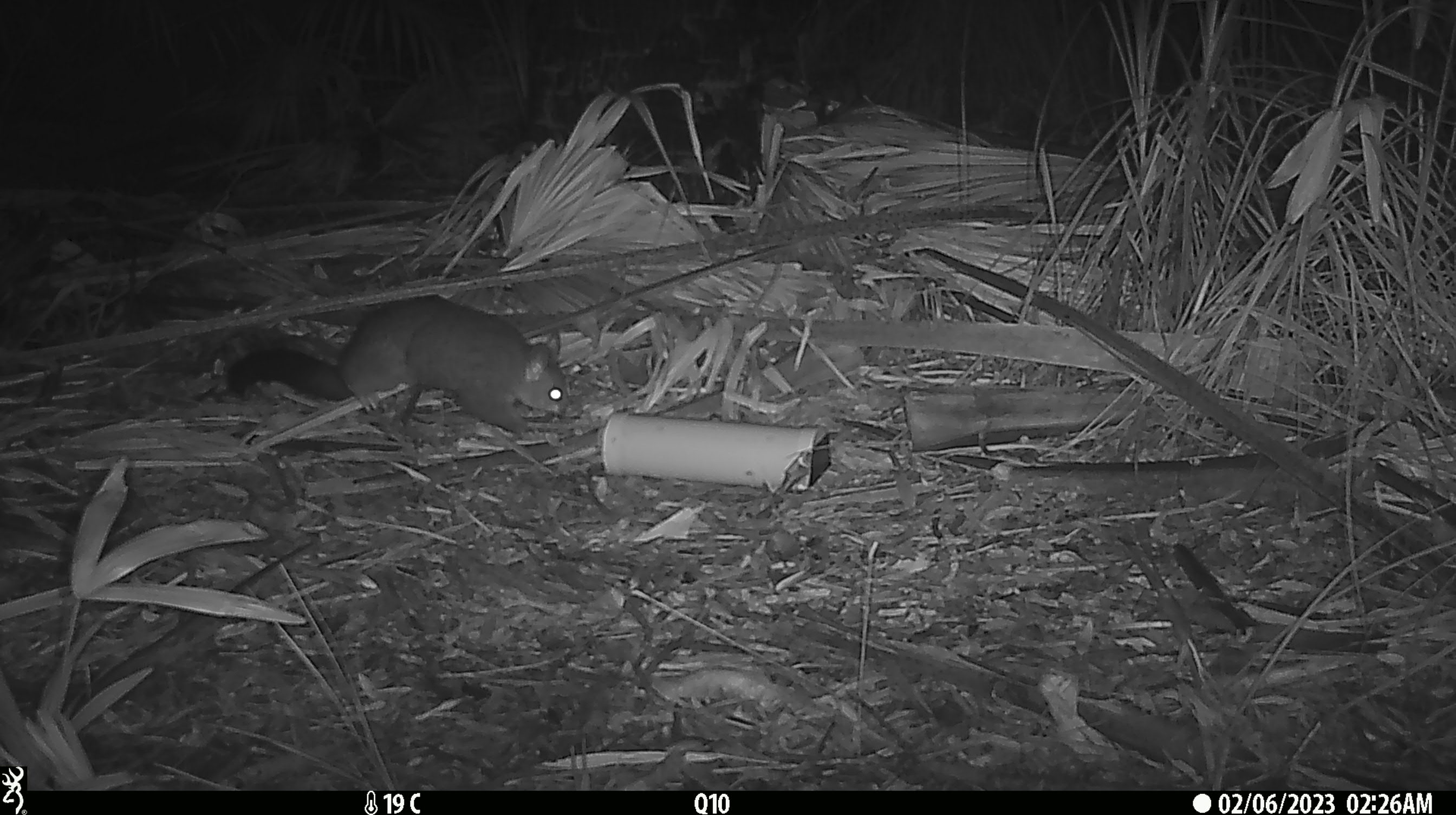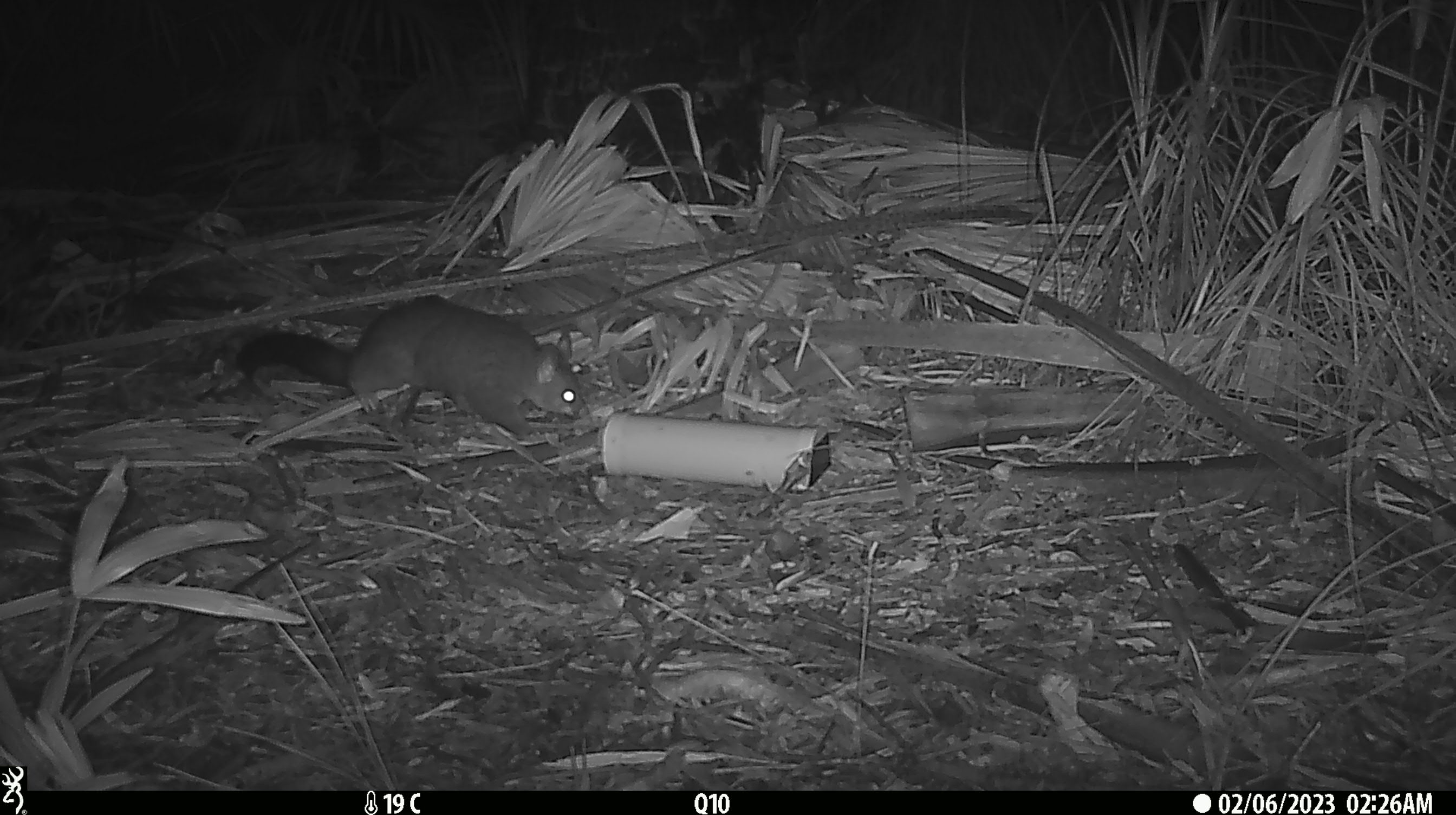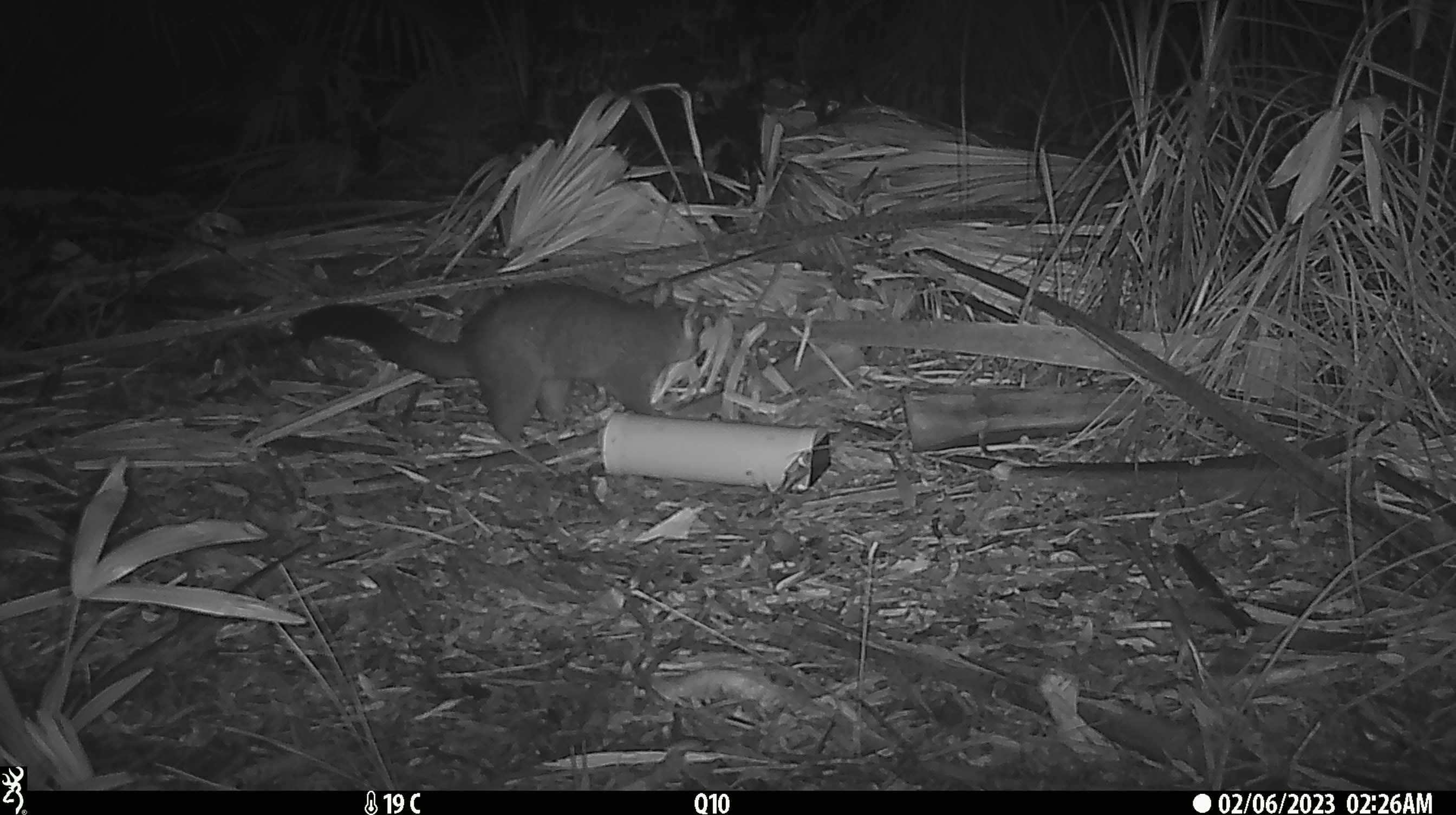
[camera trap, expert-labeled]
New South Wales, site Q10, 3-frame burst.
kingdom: Animalia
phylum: Chordata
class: Mammalia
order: Diprotodontia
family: Phalangeridae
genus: Trichosurus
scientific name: Trichosurus vulpecula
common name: common brushtail possum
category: possum